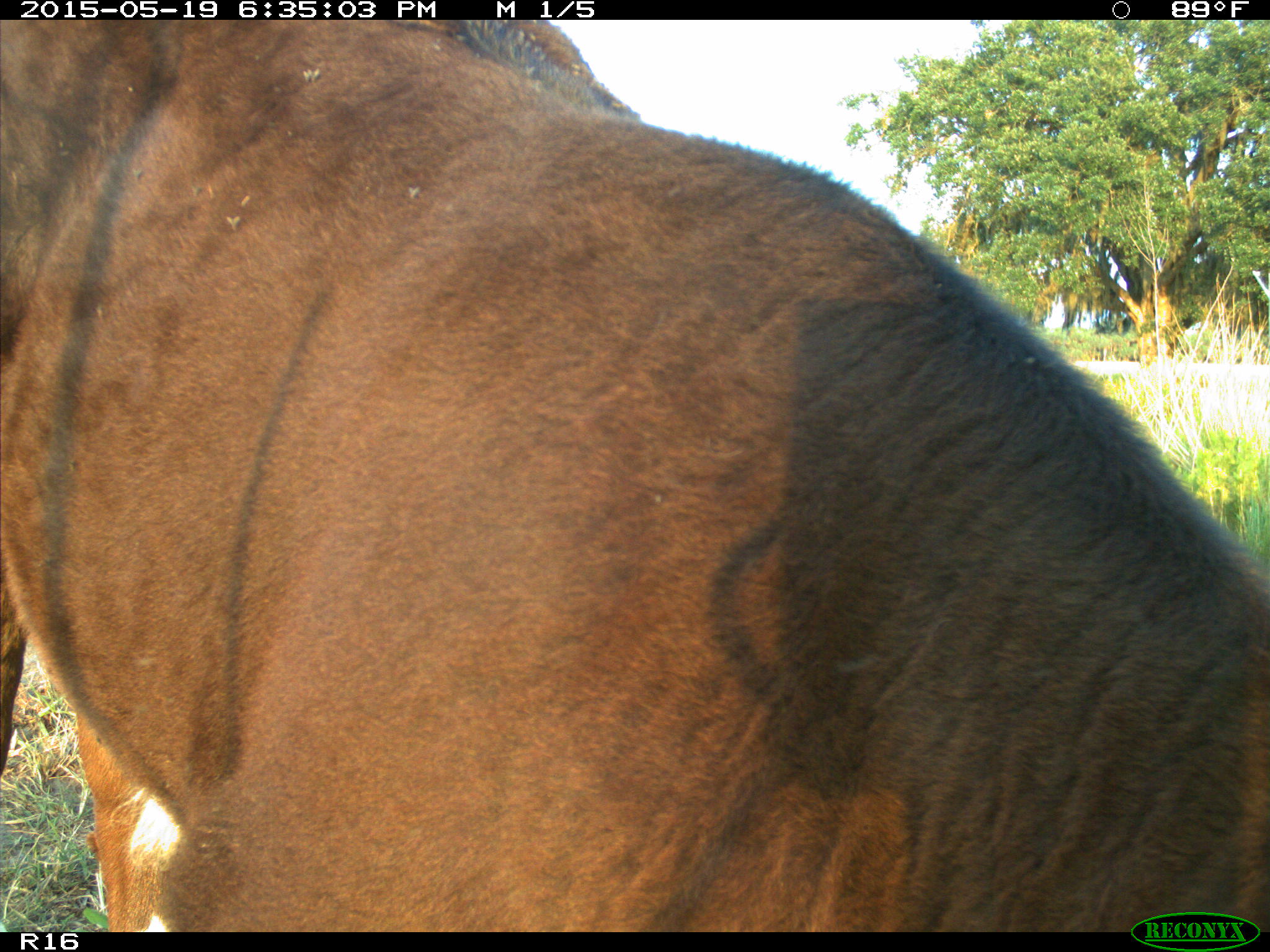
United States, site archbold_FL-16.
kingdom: Animalia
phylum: Chordata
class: Mammalia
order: Artiodactyla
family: Bovidae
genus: Bos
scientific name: Bos taurus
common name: domestic cow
Bos taurus (domestic cow).